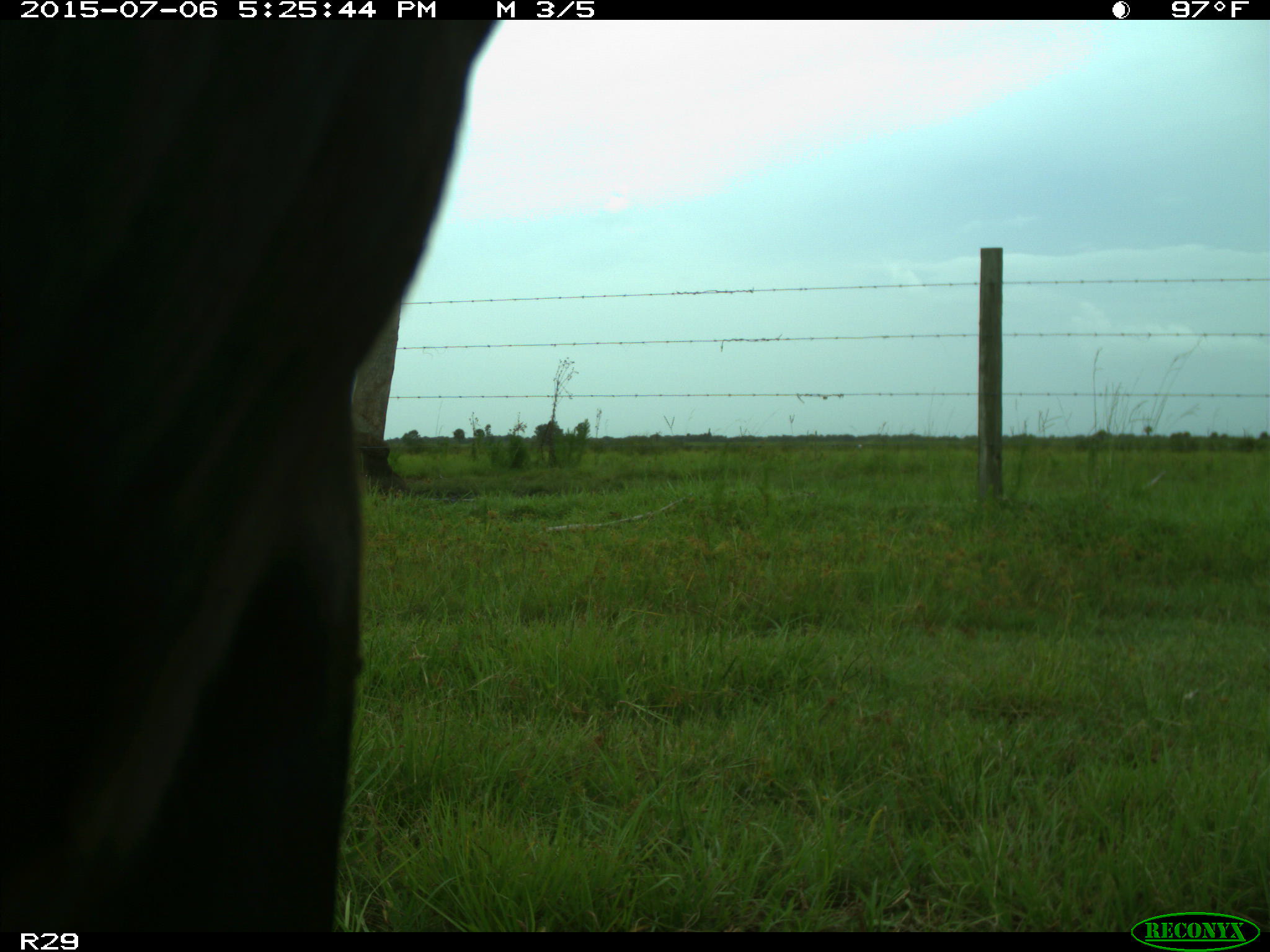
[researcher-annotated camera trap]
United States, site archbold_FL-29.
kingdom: Animalia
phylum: Chordata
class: Mammalia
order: Artiodactyla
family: Bovidae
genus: Bos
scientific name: Bos taurus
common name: domestic cow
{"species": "Bos taurus (domestic cow)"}